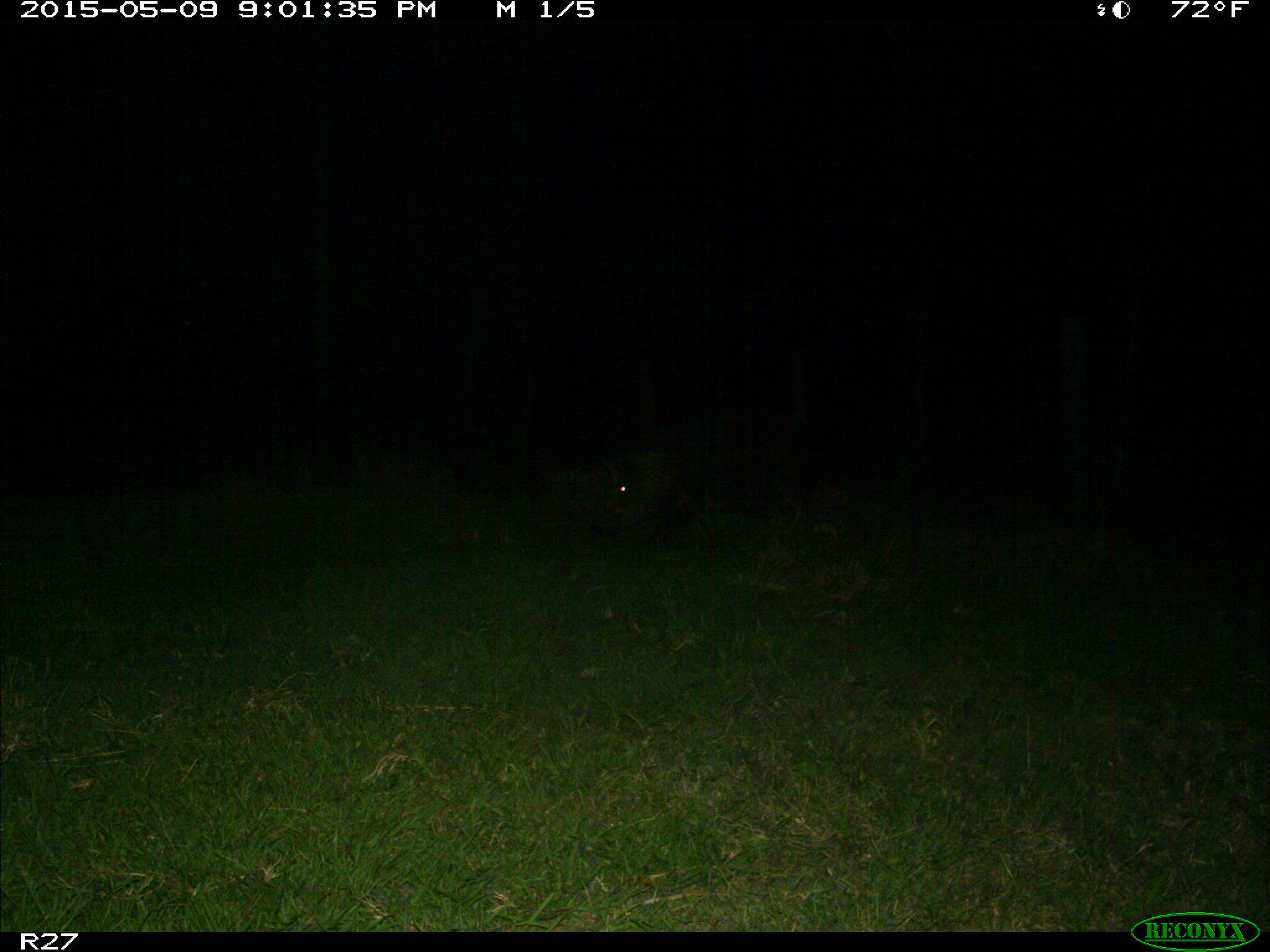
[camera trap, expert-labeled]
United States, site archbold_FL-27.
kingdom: Animalia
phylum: Chordata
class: Mammalia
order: Artiodactyla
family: Suidae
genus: Sus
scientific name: Sus scrofa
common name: wild boar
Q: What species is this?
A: Sus scrofa (wild boar).